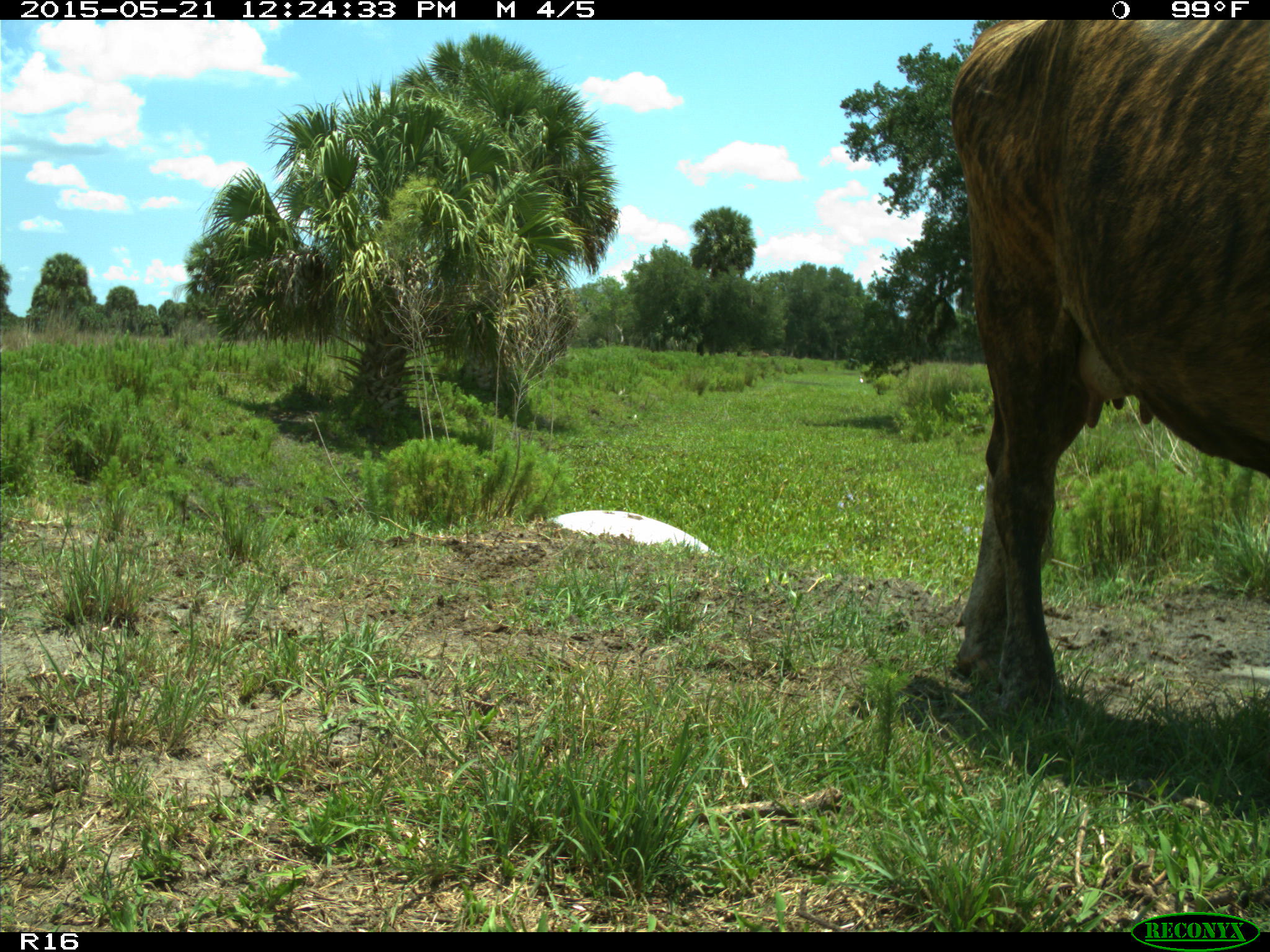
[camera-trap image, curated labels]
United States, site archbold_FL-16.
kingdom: Animalia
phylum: Chordata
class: Mammalia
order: Artiodactyla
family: Bovidae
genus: Bos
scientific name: Bos taurus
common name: domestic cow